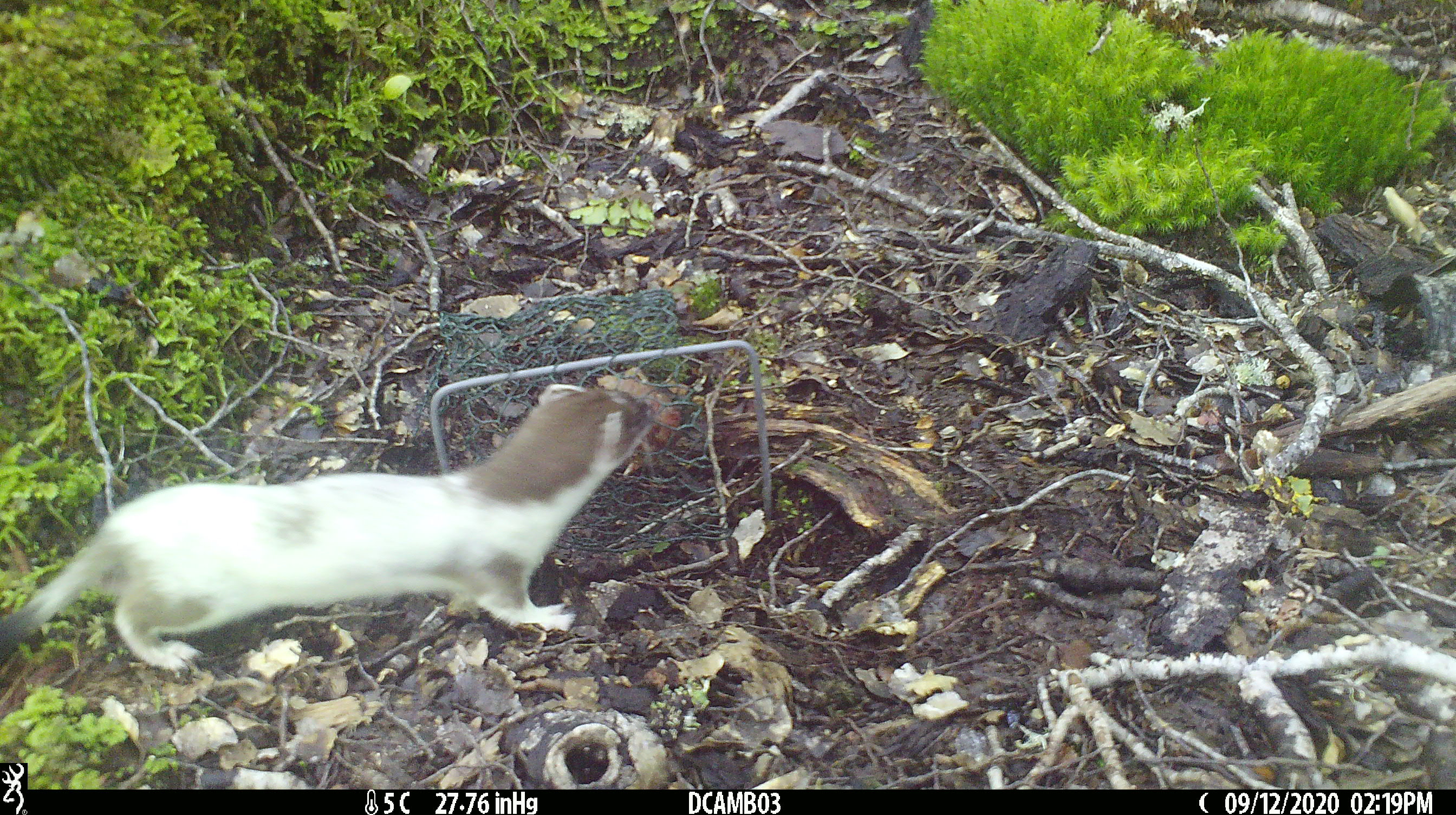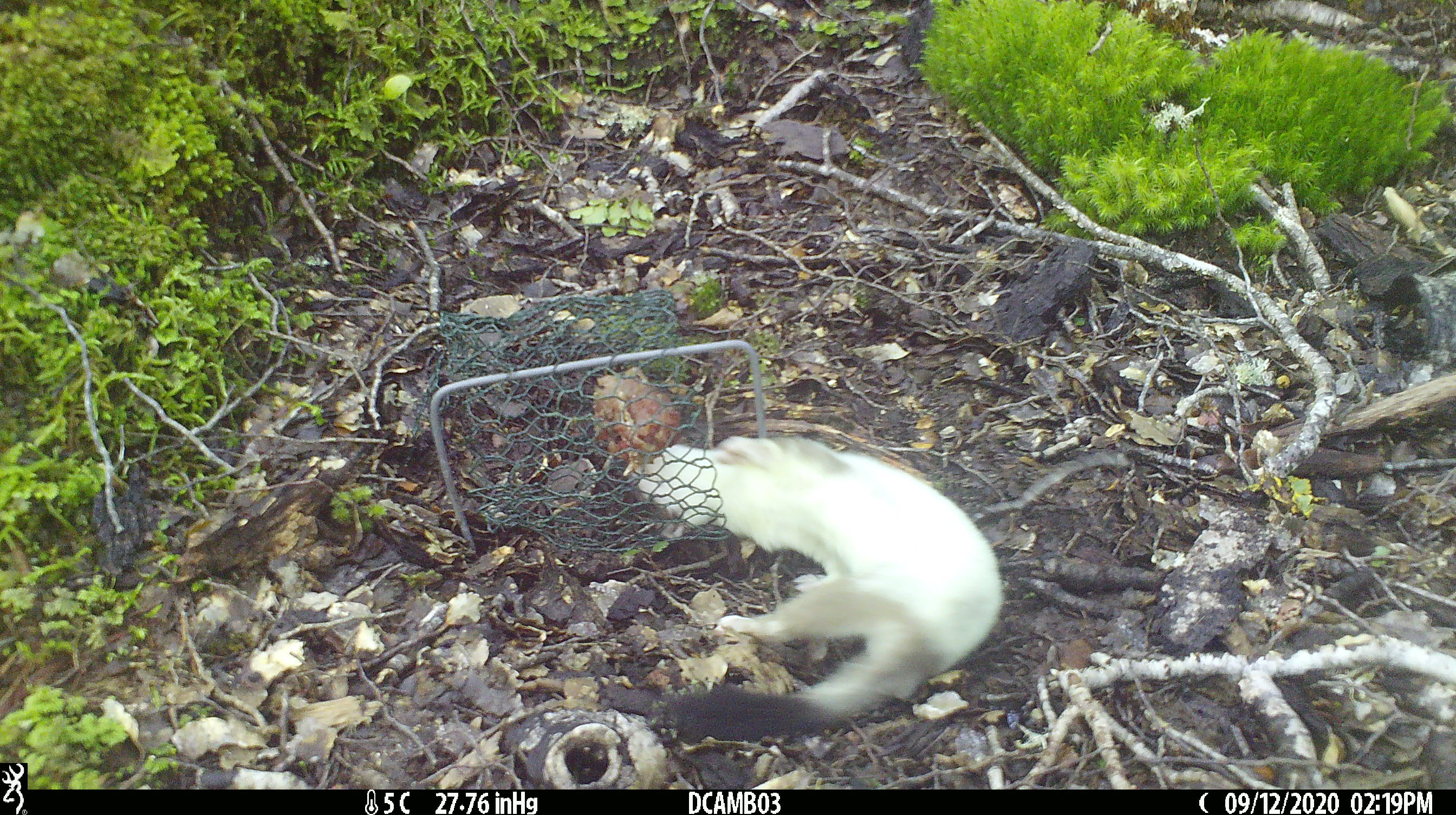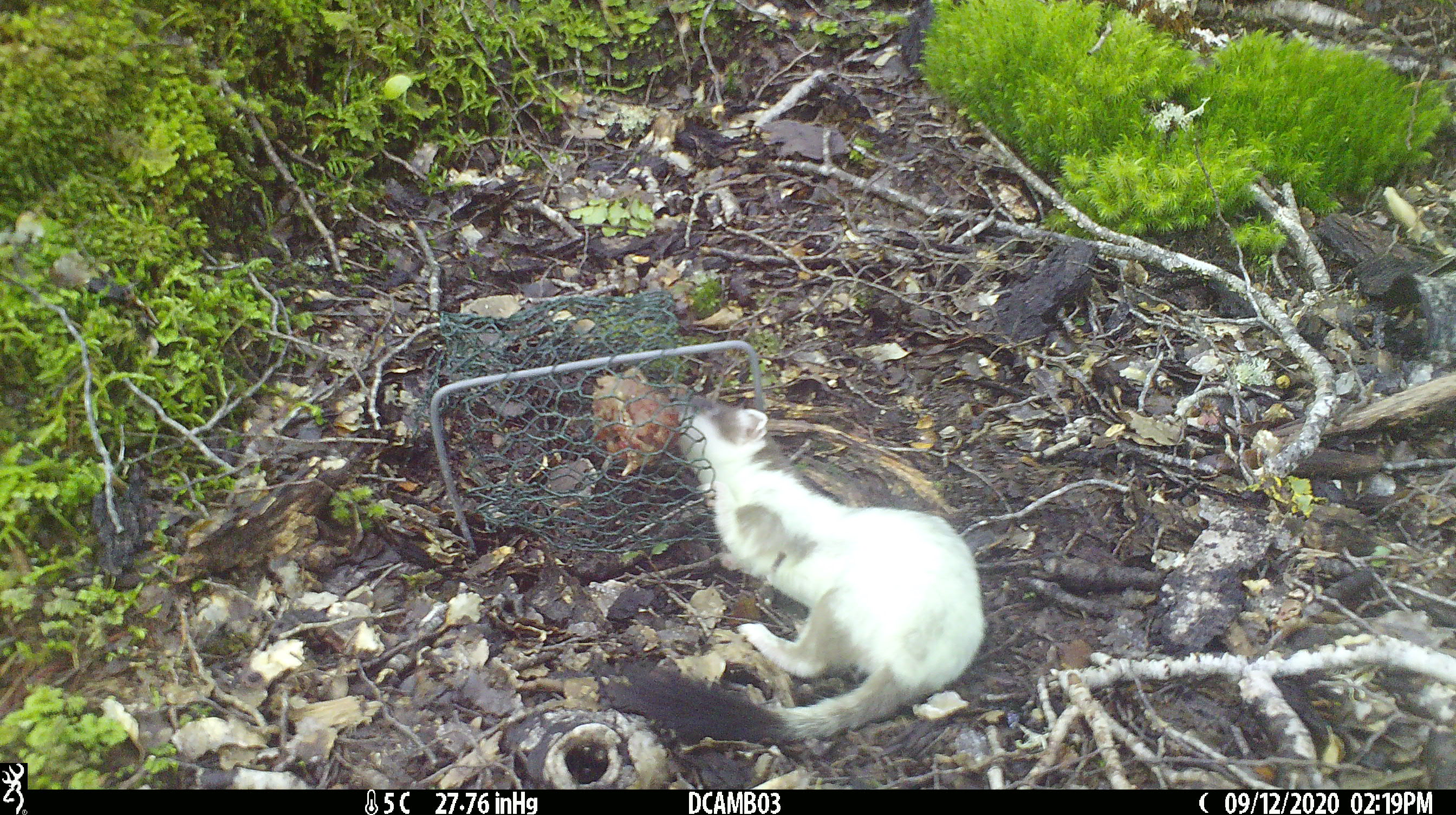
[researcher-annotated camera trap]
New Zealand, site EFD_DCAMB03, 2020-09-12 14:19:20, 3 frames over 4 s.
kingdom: Animalia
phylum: Chordata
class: Mammalia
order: Carnivora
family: Mustelidae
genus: Mustela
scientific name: Mustela erminea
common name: stoat